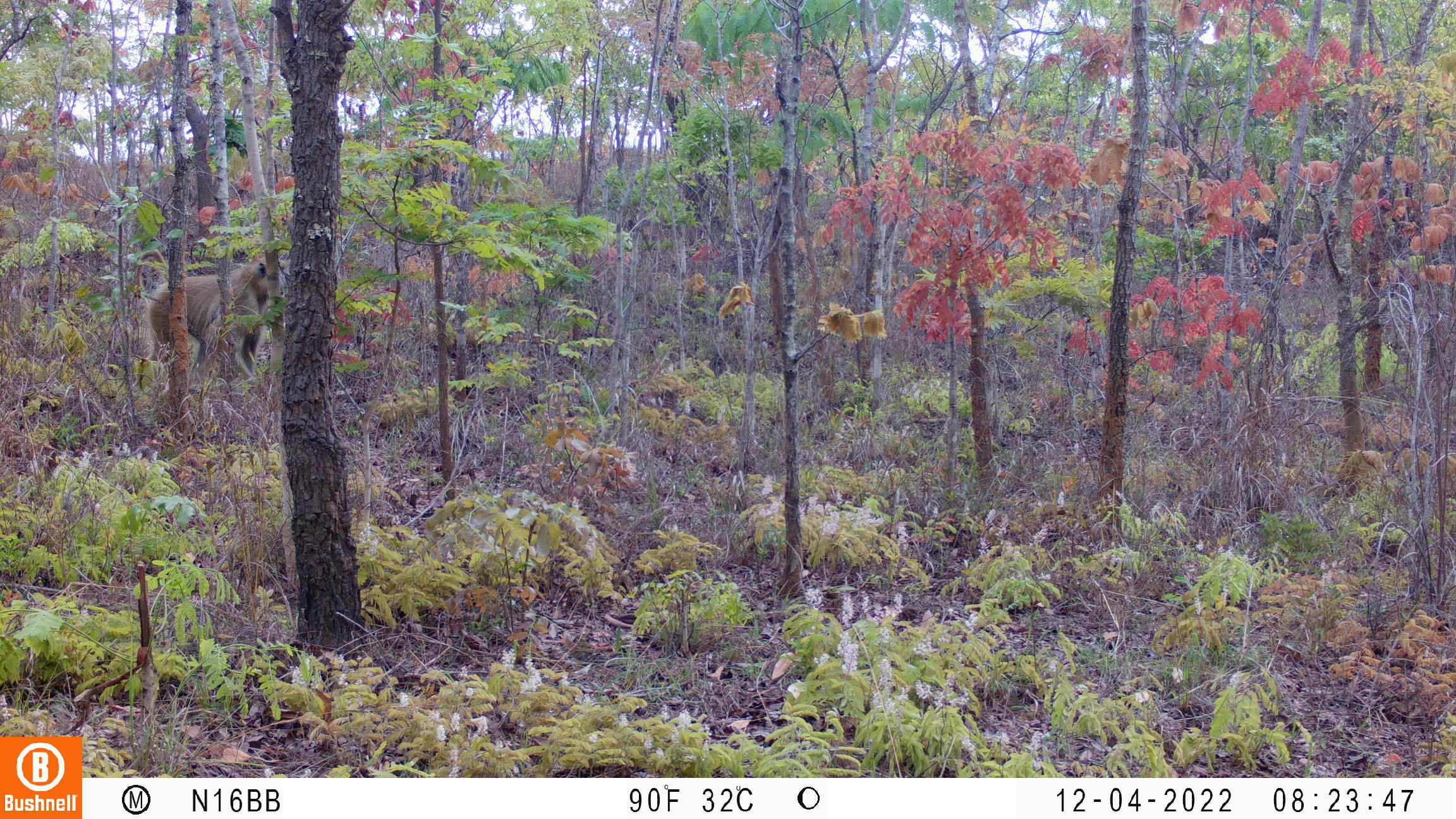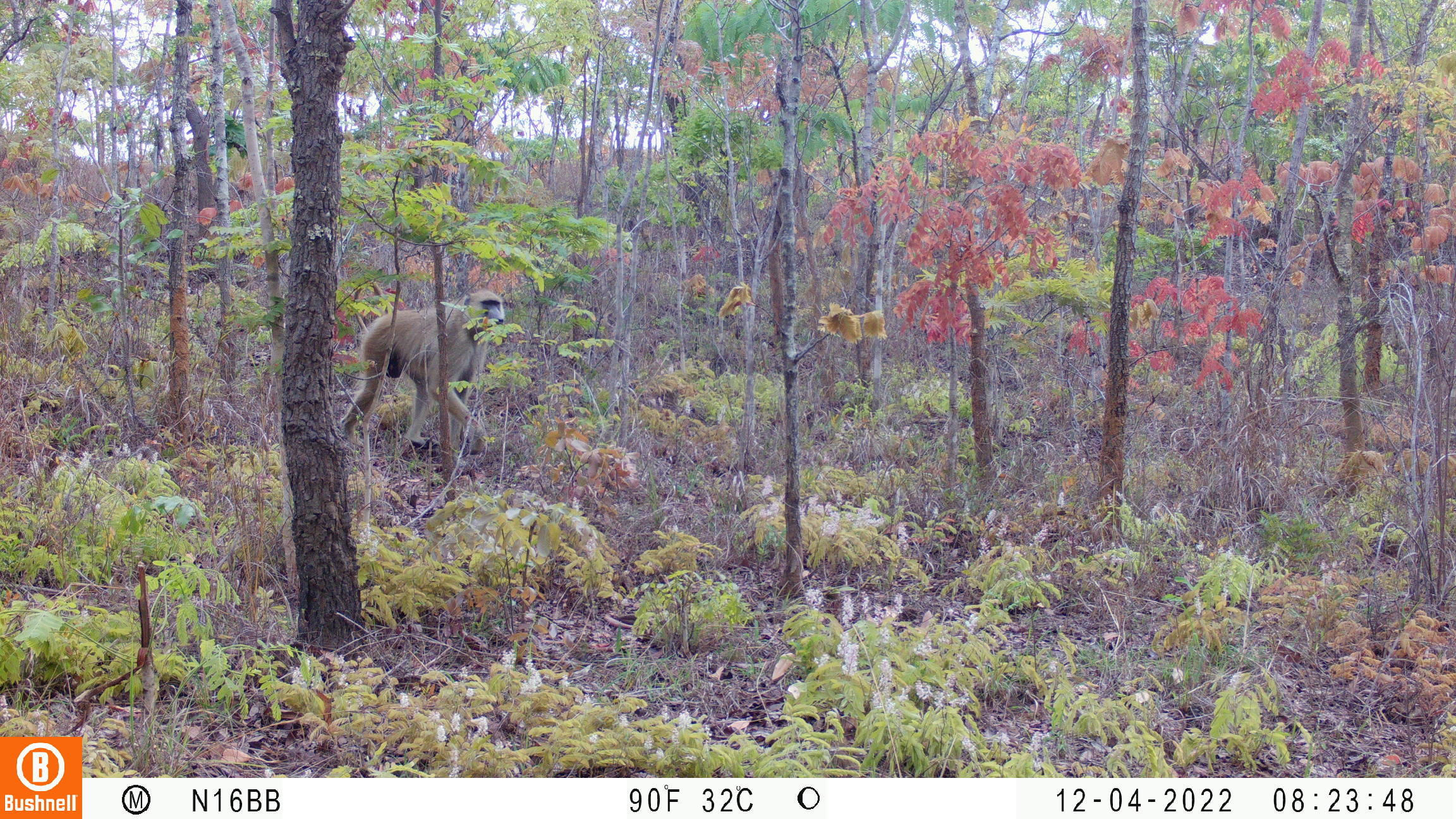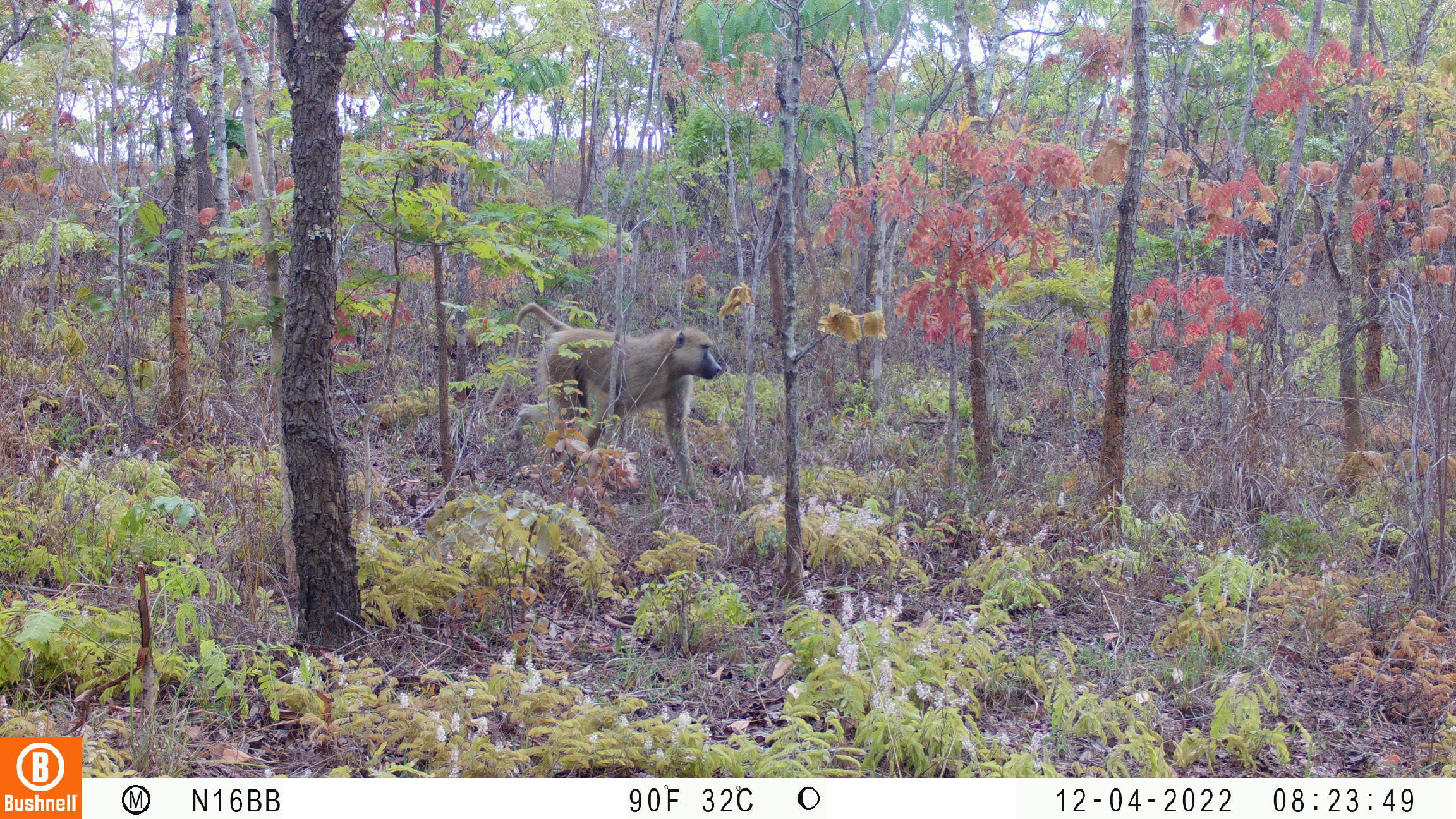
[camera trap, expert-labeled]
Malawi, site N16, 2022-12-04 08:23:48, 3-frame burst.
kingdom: Animalia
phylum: Chordata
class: Mammalia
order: Primates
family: Cercopithecidae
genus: Papio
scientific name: Papio cynocephalus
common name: yellow baboon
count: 1